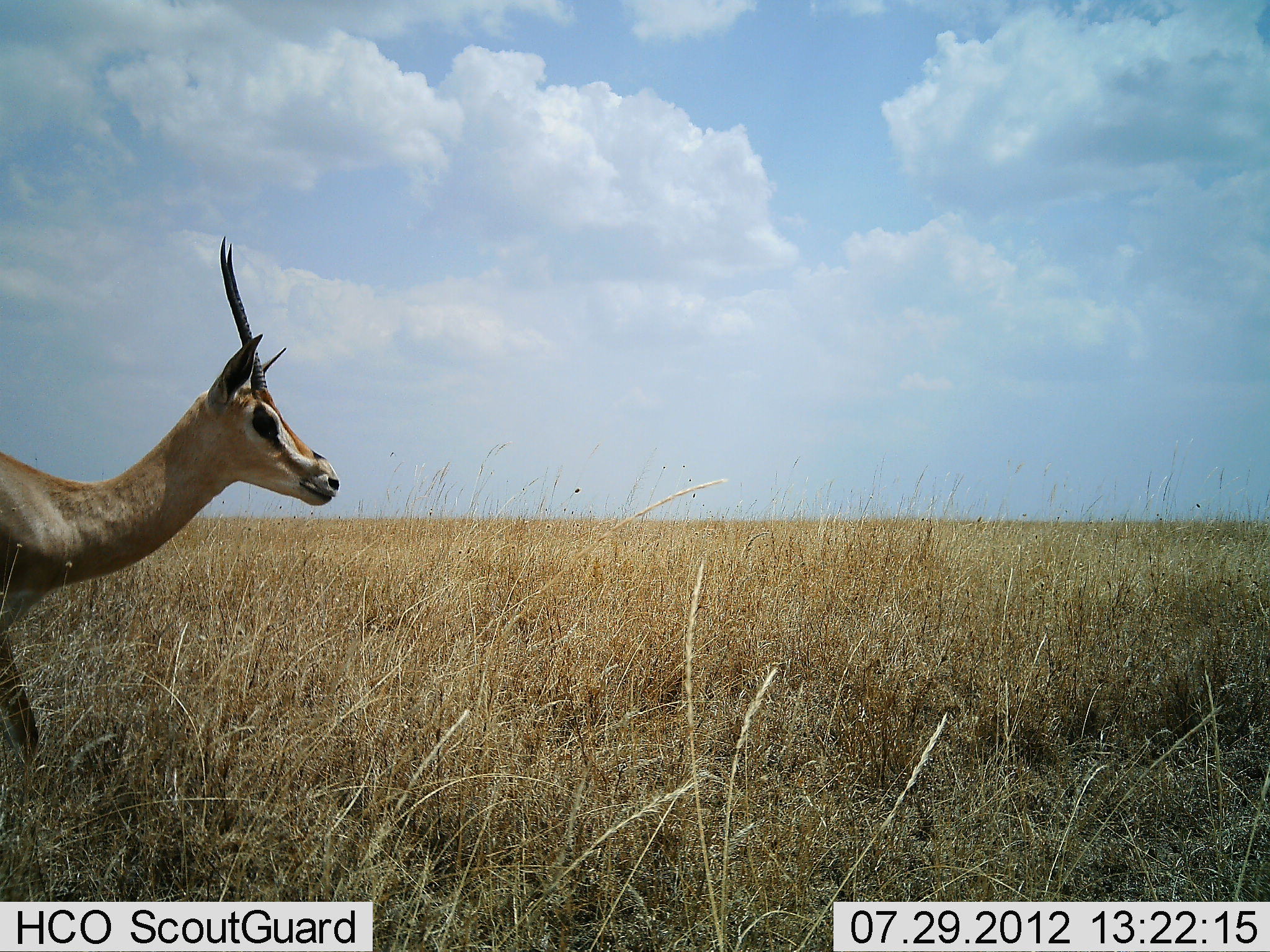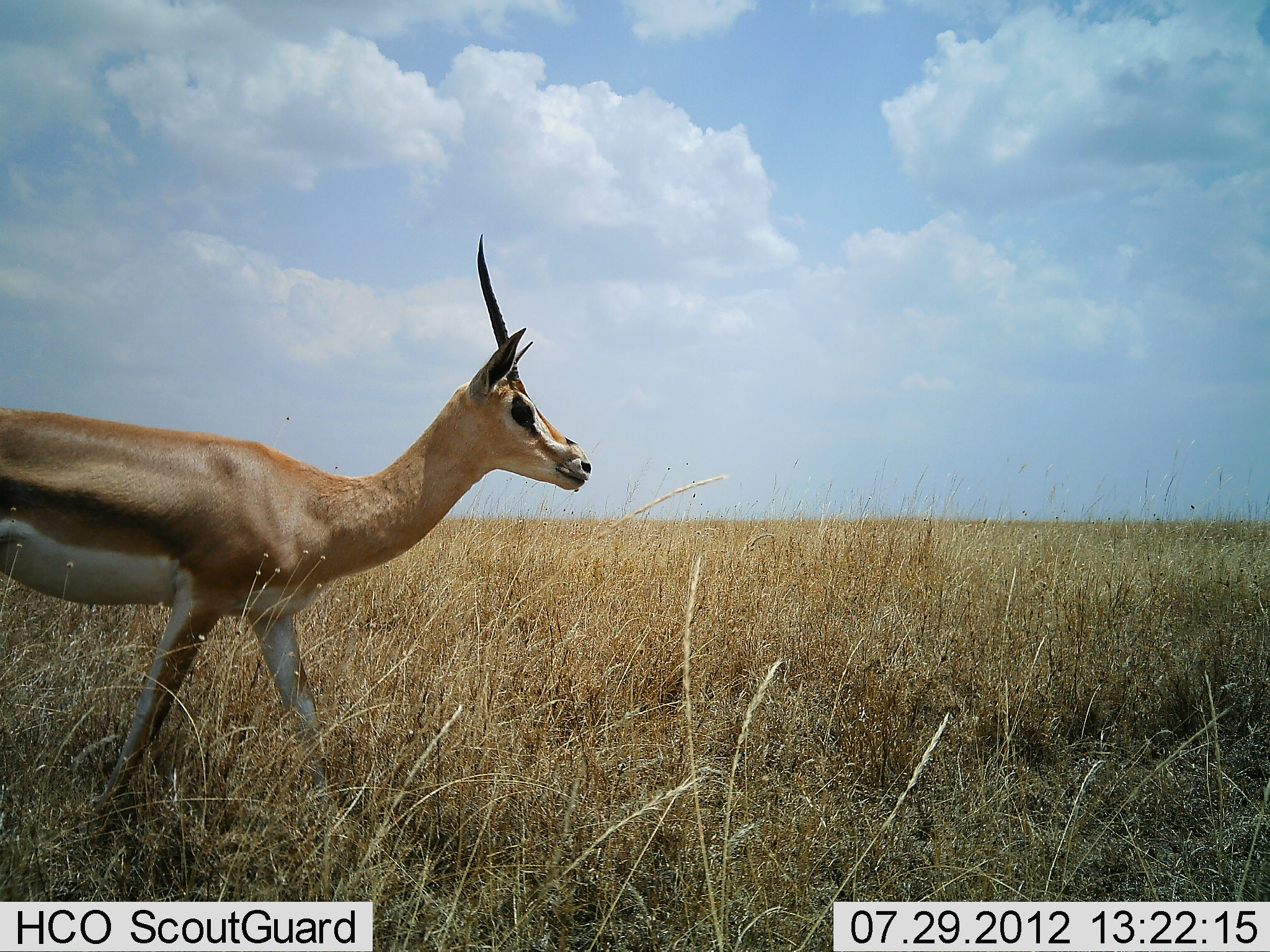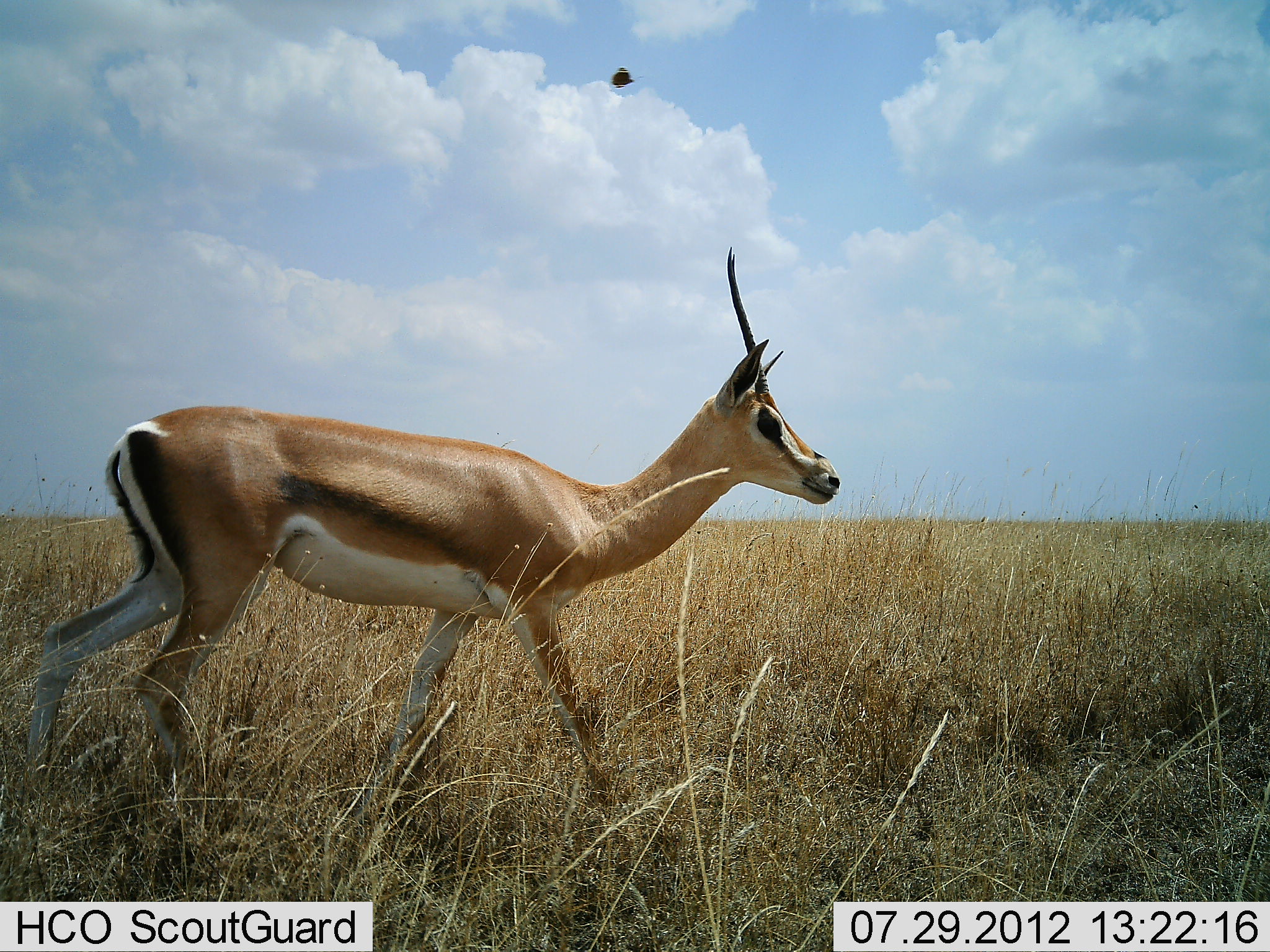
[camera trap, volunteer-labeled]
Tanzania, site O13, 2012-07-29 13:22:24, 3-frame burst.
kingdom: Animalia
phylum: Chordata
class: Mammalia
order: Artiodactyla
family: Bovidae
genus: Nanger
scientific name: Nanger granti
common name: grant's gazelle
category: gazellegrants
Gazellegrants (grant's gazelle) (Nanger granti), count 1. Behavior (volunteer vote fractions): standing 0%, resting 0%, moving 100%, interacting 0%. Young present (vote fraction): 0%. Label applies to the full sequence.